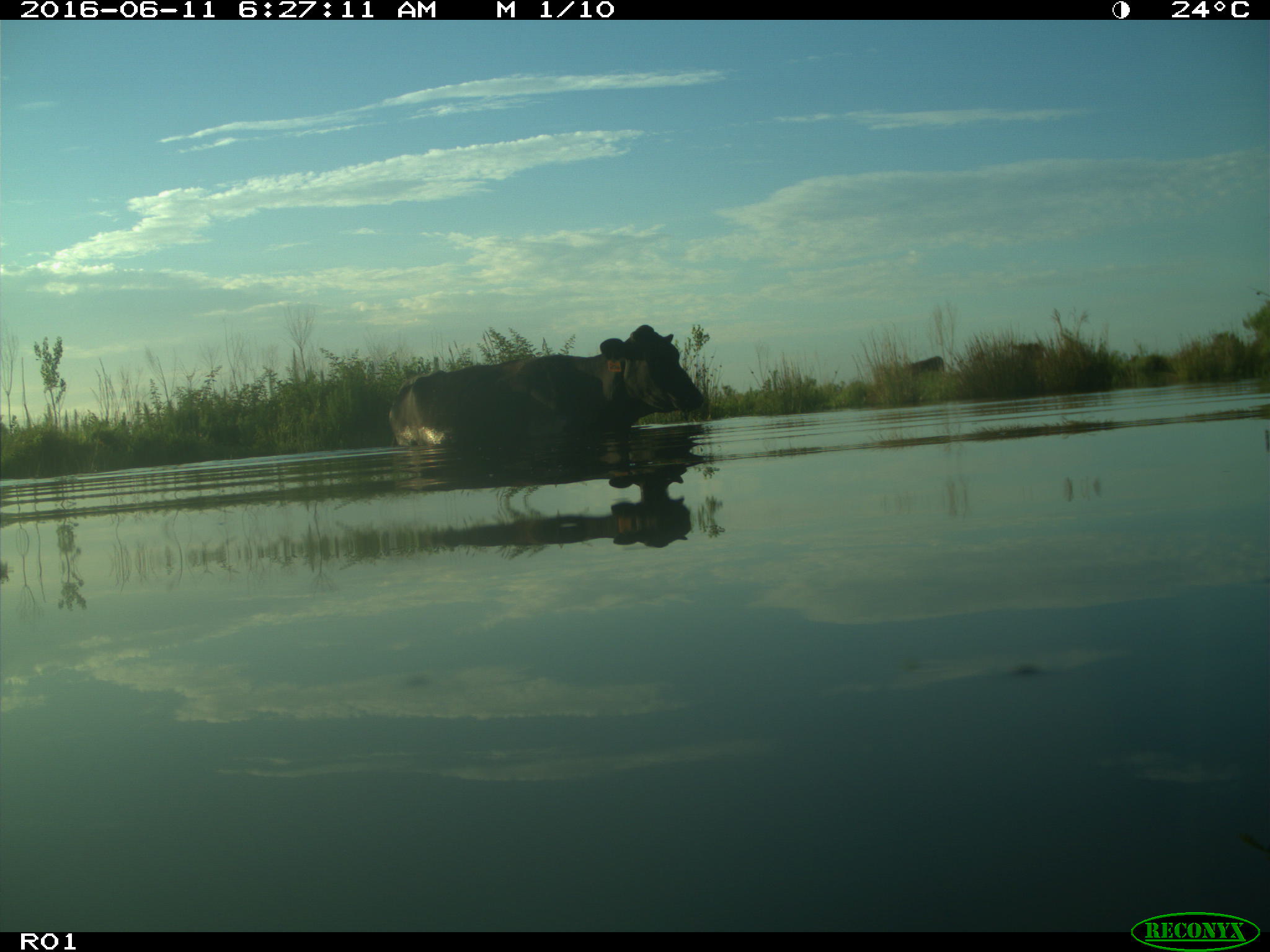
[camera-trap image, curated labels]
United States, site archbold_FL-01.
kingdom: Animalia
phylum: Chordata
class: Mammalia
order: Artiodactyla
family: Bovidae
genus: Bos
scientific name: Bos taurus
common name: domestic cow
Bos taurus (domestic cow).